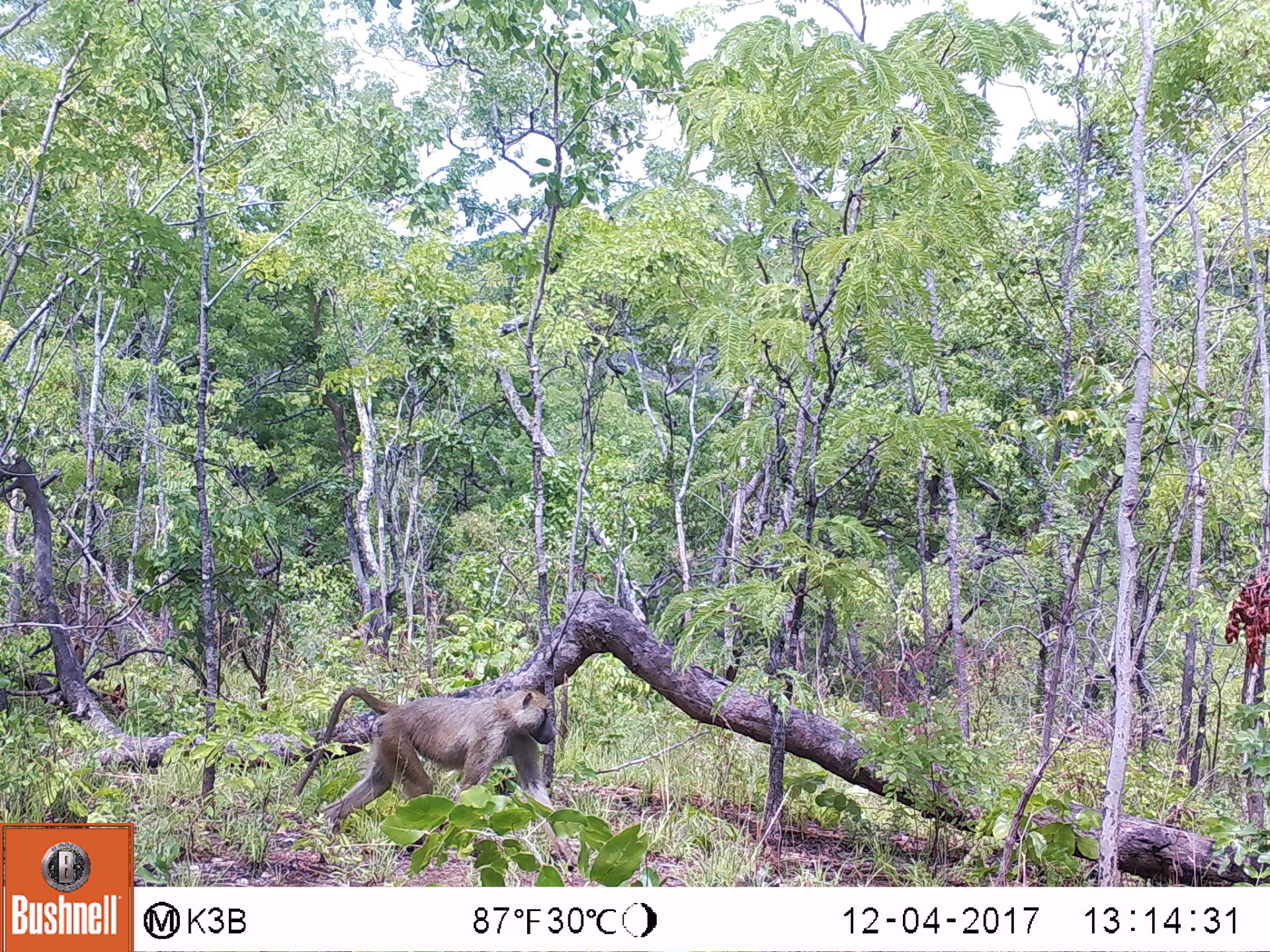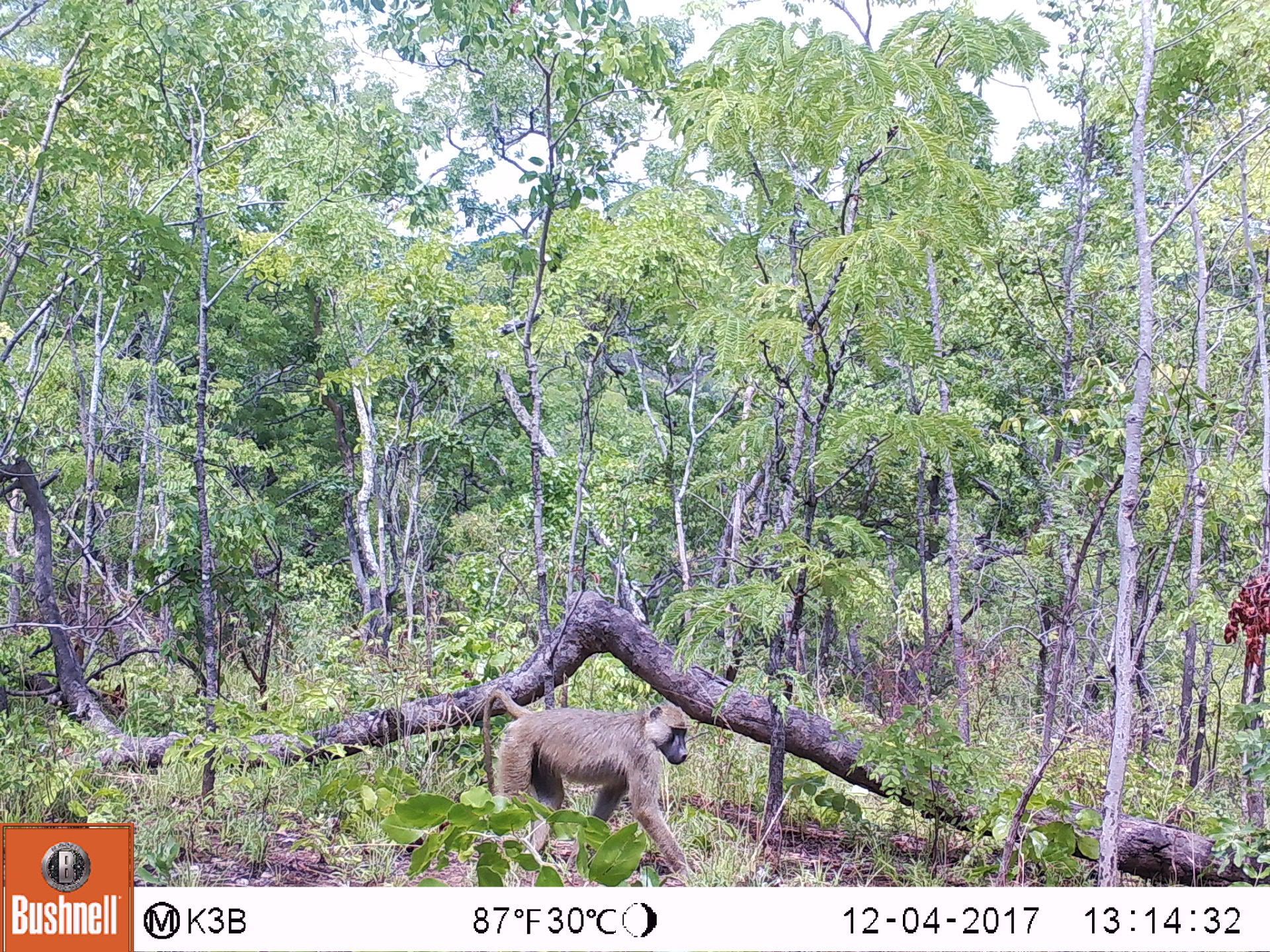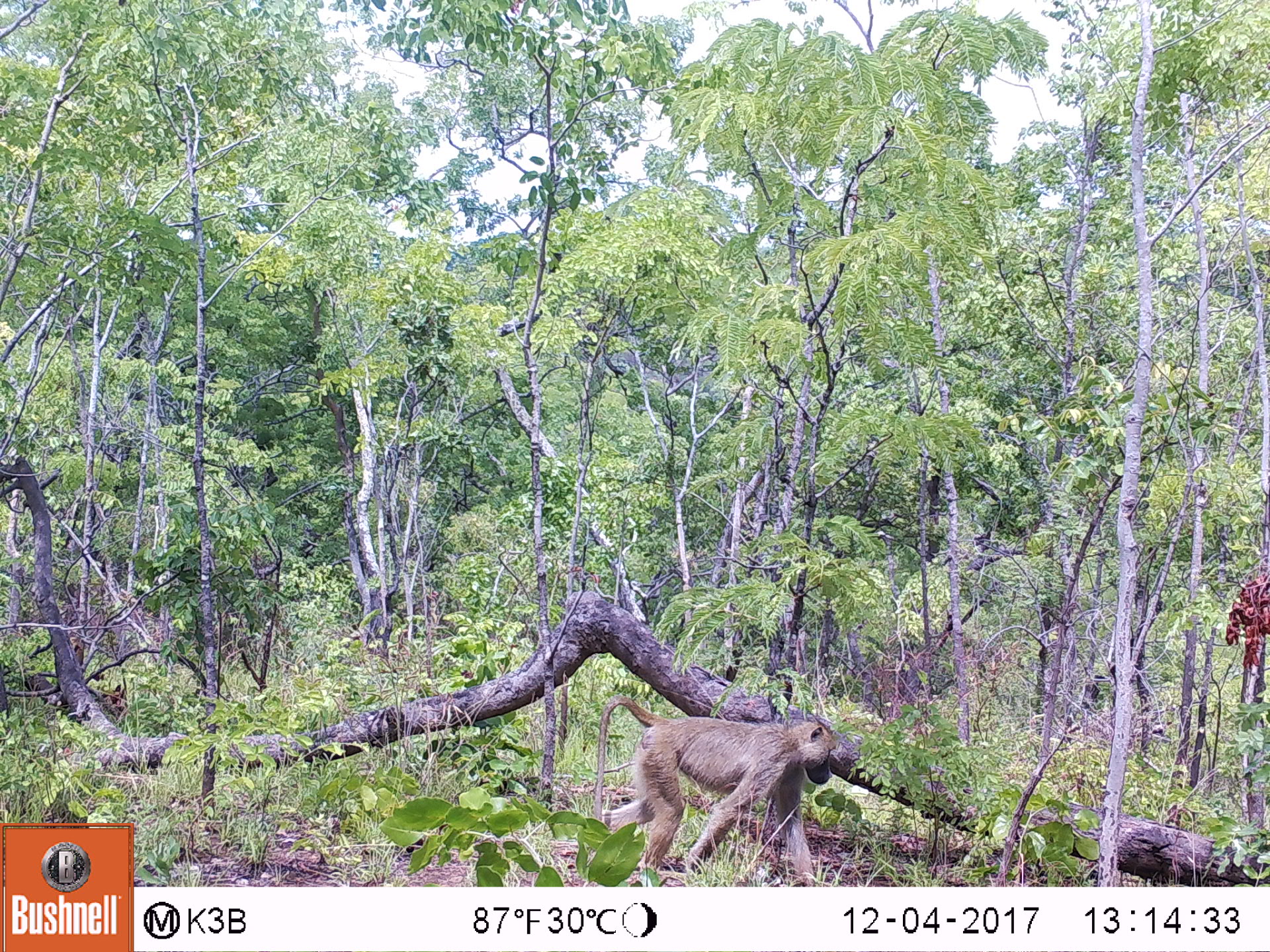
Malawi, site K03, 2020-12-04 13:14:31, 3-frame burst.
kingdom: Animalia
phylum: Chordata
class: Mammalia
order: Primates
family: Cercopithecidae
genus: Papio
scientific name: Papio cynocephalus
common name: yellow baboon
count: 1